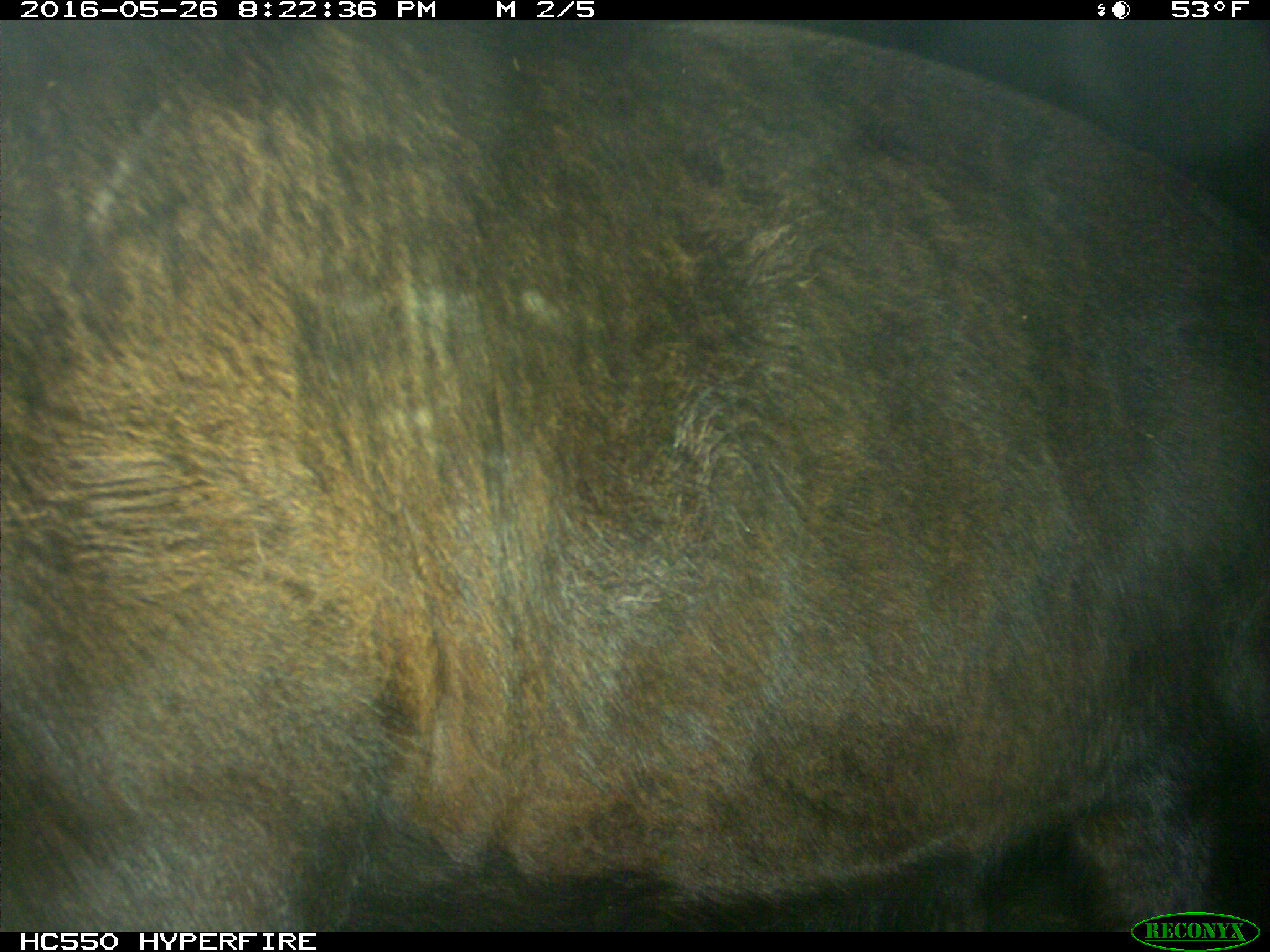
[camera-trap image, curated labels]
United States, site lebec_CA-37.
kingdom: Animalia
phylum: Chordata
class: Mammalia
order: Artiodactyla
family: Bovidae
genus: Bos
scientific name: Bos taurus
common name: domestic cow